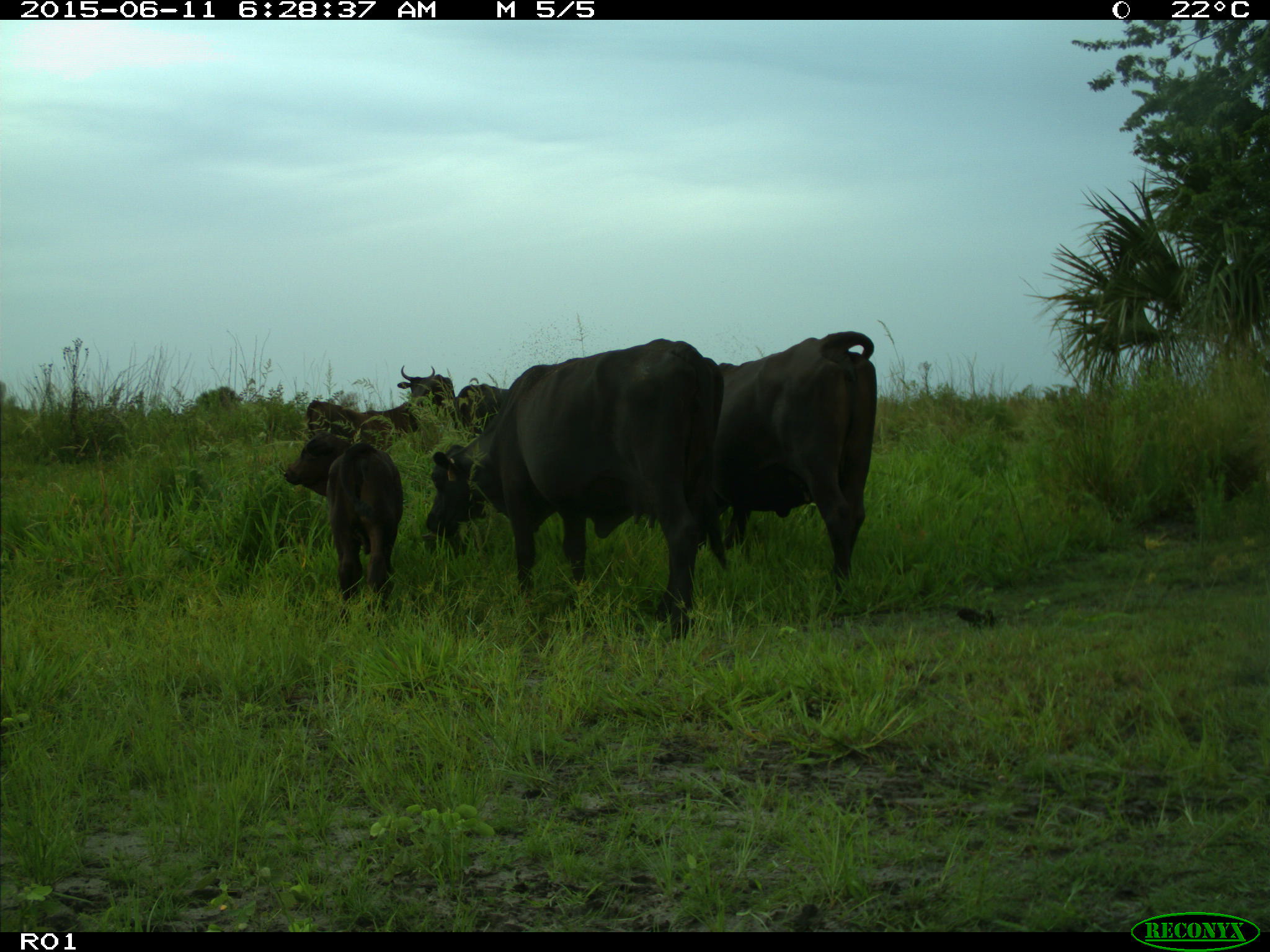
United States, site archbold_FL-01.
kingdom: Animalia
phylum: Chordata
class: Mammalia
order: Artiodactyla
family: Bovidae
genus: Bos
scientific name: Bos taurus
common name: domestic cow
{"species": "Bos taurus (domestic cow)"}